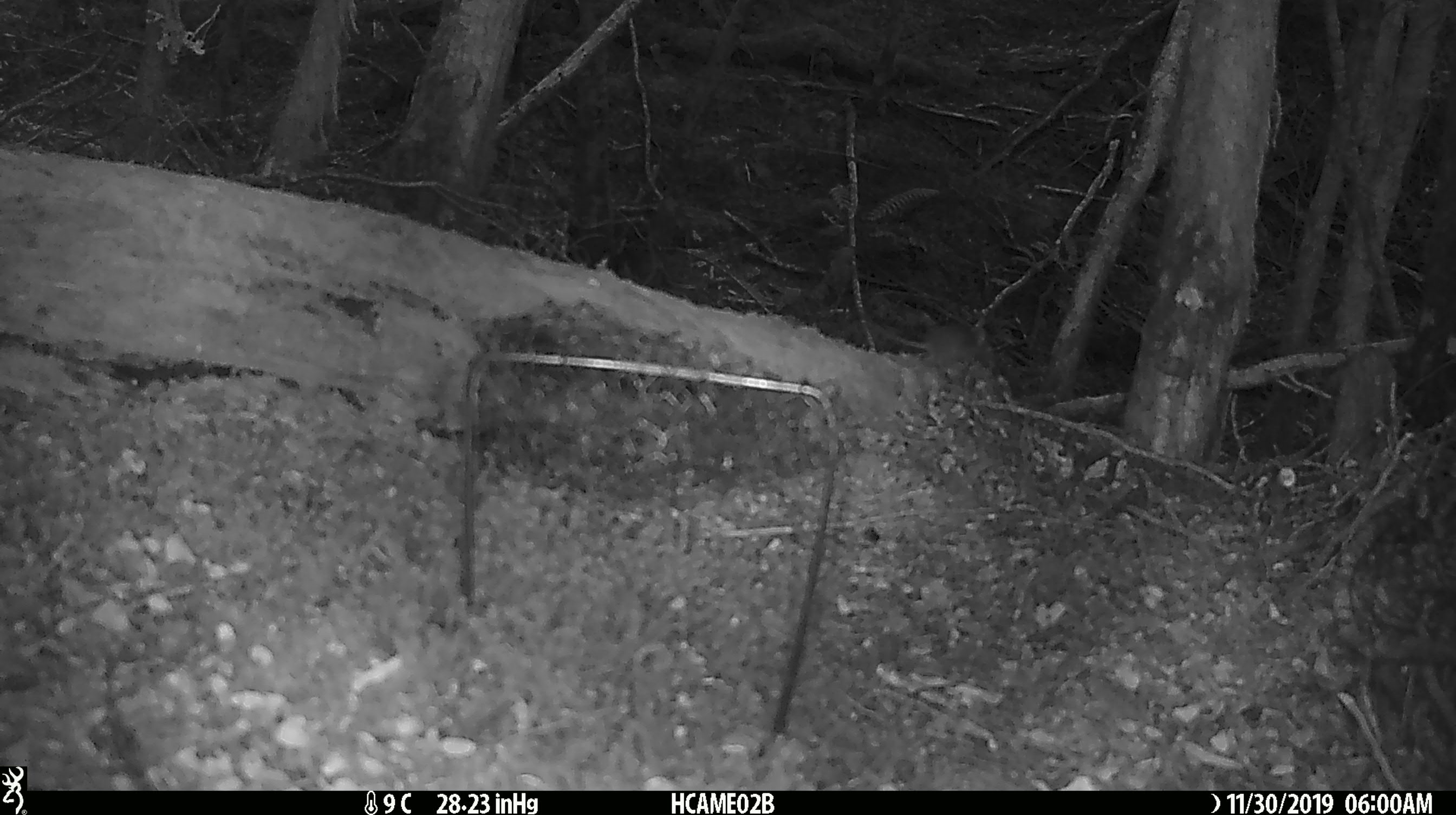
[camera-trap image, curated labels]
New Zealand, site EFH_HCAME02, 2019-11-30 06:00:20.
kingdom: Animalia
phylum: Chordata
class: Mammalia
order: Rodentia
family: Muridae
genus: Mus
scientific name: Mus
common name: mouse